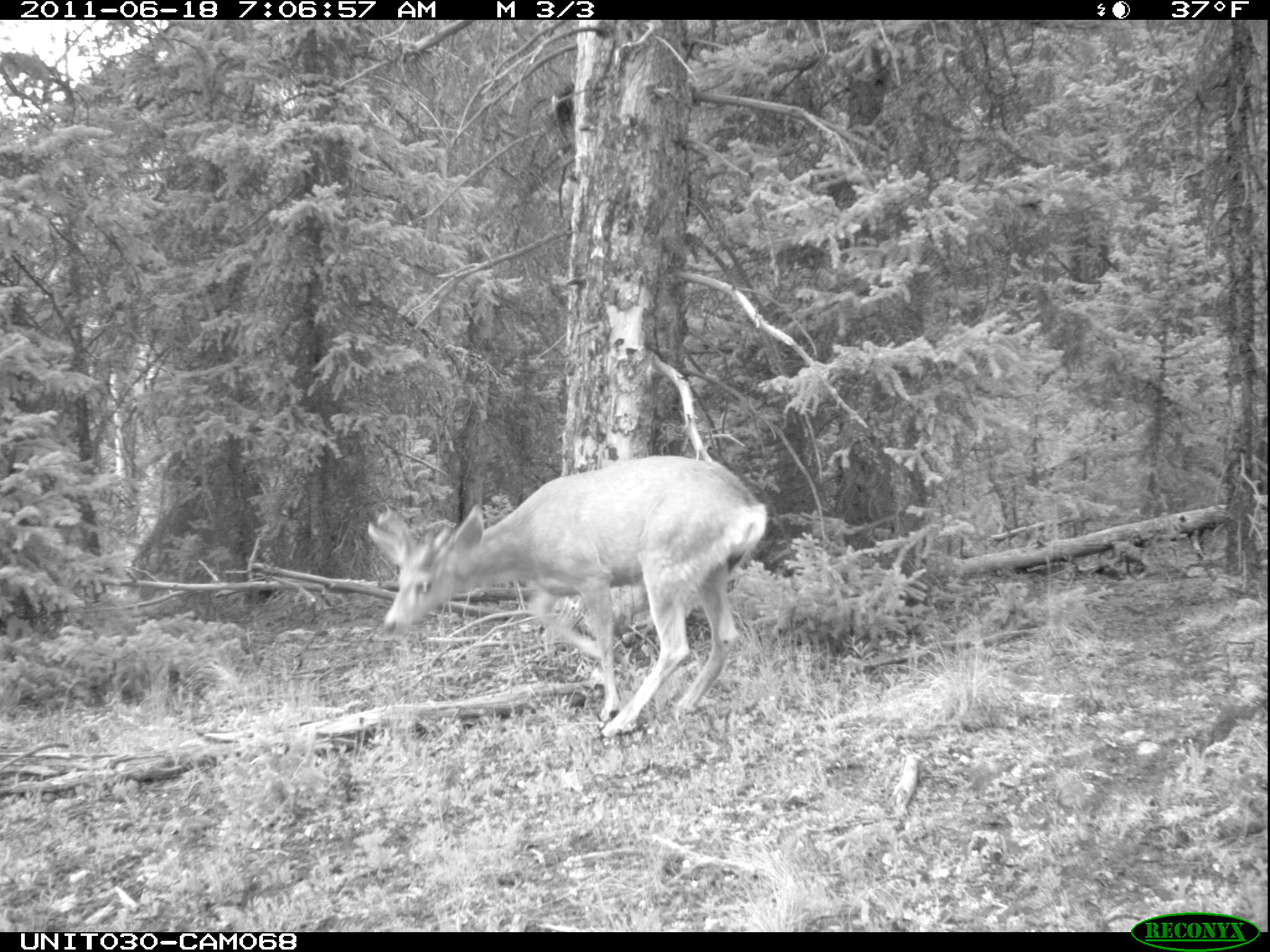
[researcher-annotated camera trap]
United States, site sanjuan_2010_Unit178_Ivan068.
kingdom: Animalia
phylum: Chordata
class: Mammalia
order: Artiodactyla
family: Cervidae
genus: Odocoileus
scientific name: Odocoileus hemionus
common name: mule deer